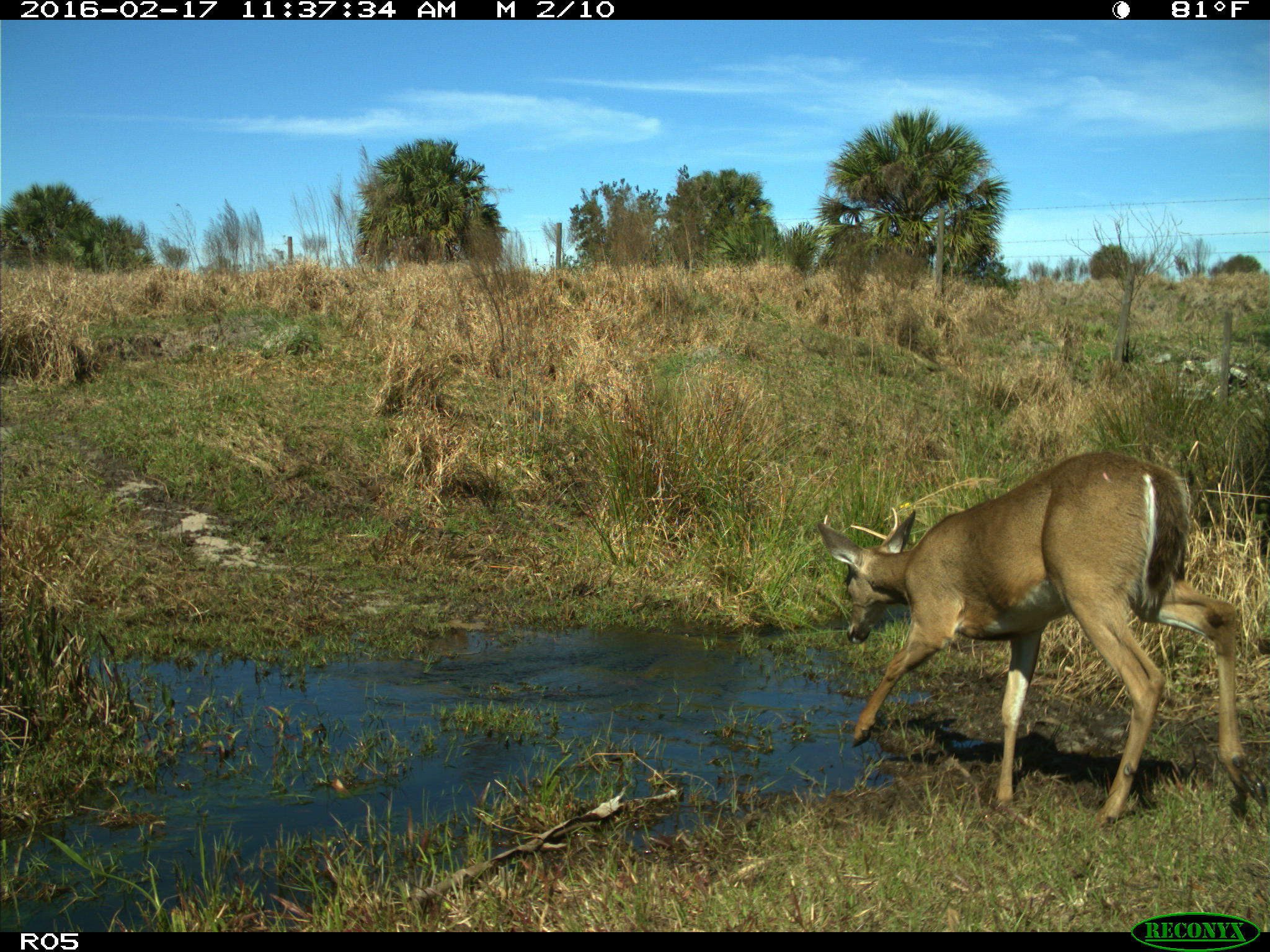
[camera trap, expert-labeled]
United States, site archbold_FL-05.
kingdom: Animalia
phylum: Chordata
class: Mammalia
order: Artiodactyla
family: Cervidae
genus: Odocoileus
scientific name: Odocoileus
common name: deer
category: unidentified deer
Unidentified deer (deer) (Odocoileus).